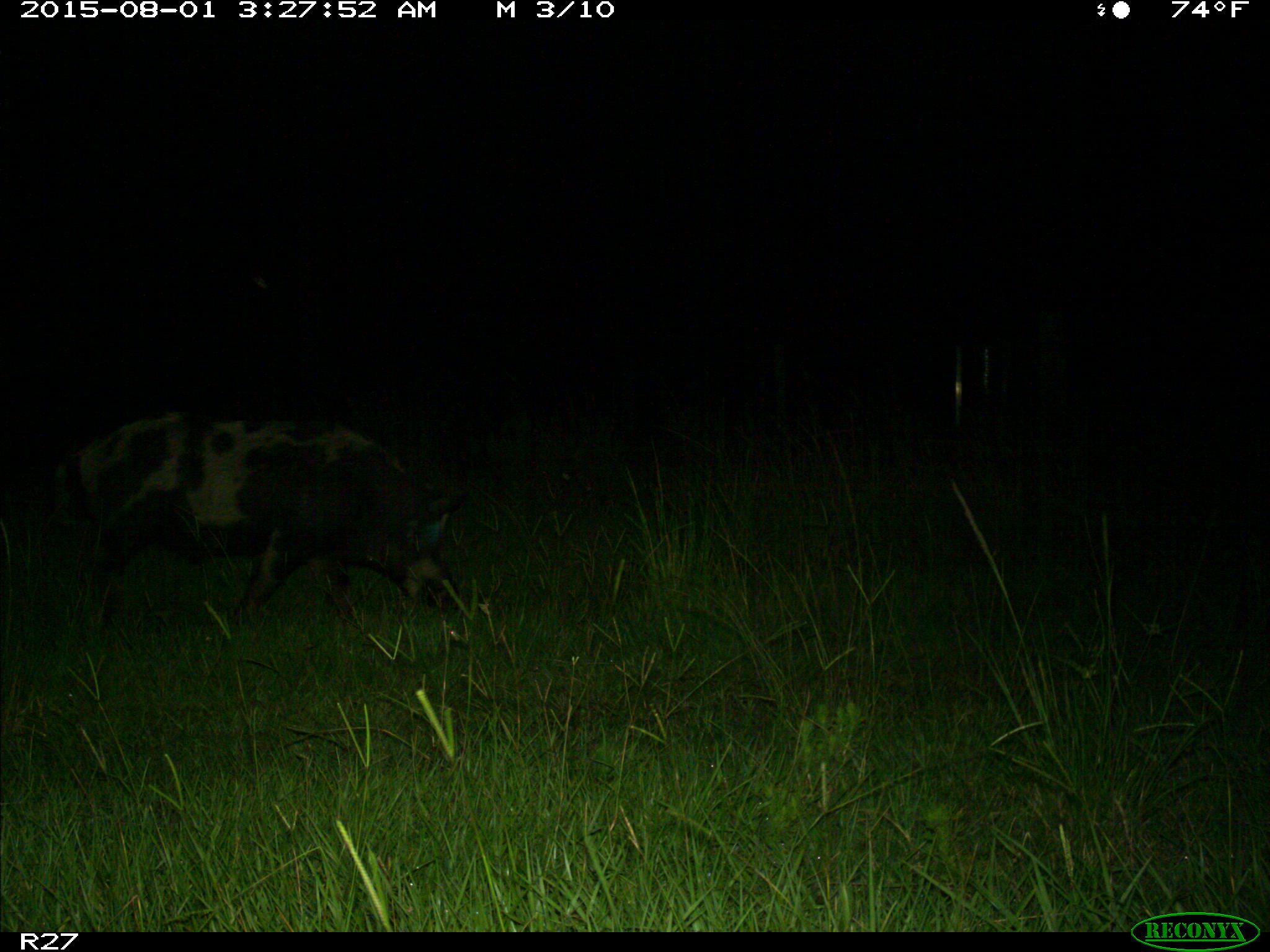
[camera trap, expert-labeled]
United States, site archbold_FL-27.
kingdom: Animalia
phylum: Chordata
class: Mammalia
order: Artiodactyla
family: Suidae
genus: Sus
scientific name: Sus scrofa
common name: wild boar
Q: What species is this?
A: Sus scrofa (wild boar).